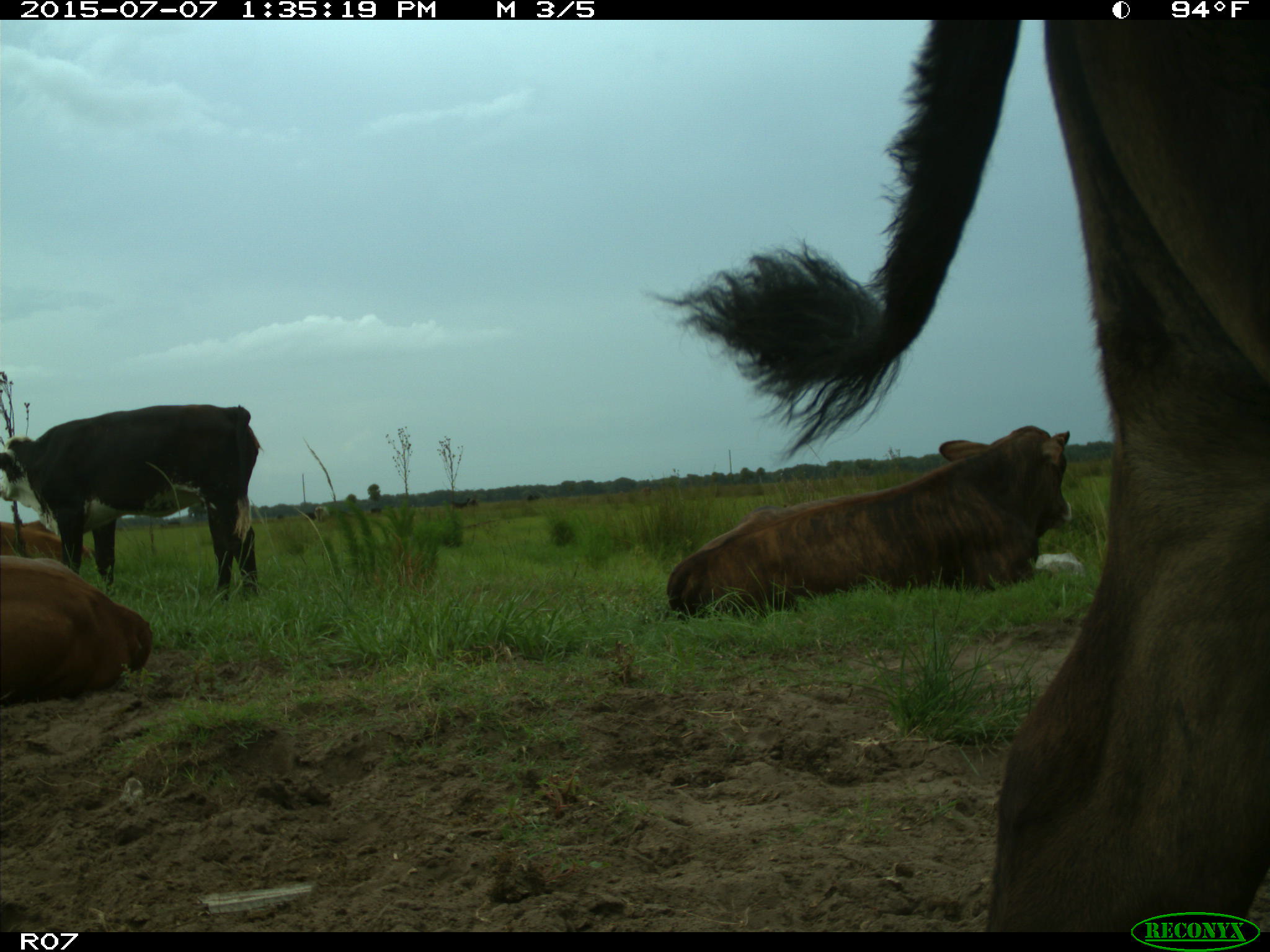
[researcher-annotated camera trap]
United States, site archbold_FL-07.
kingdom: Animalia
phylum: Chordata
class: Mammalia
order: Artiodactyla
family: Bovidae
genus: Bos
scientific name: Bos taurus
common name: domestic cow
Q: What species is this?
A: Bos taurus (domestic cow).